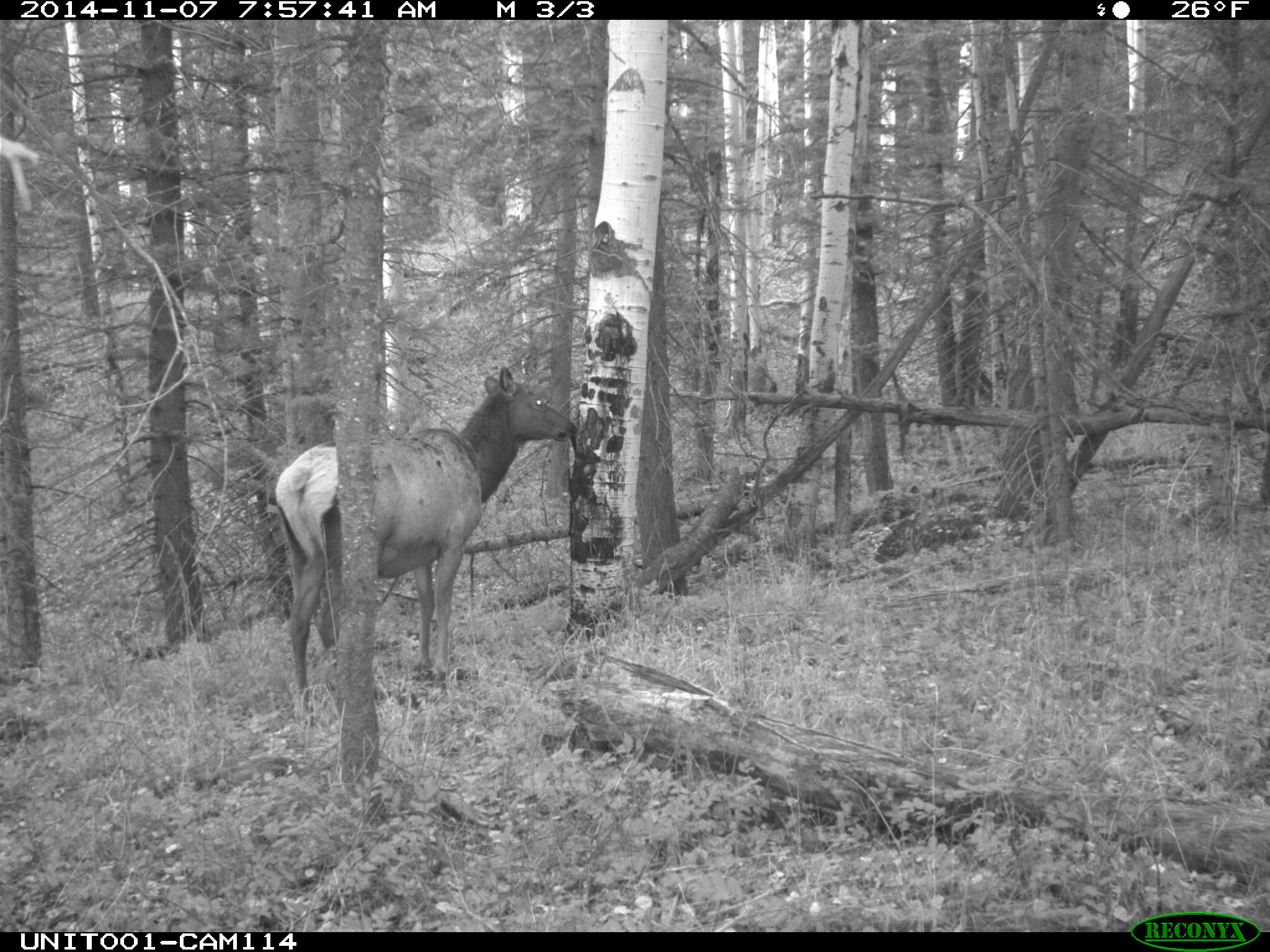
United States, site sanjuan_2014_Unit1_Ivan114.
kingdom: Animalia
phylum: Chordata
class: Mammalia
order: Artiodactyla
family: Cervidae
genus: Cervus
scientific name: Cervus elaphus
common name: red deer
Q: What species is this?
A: Cervus elaphus (red deer).